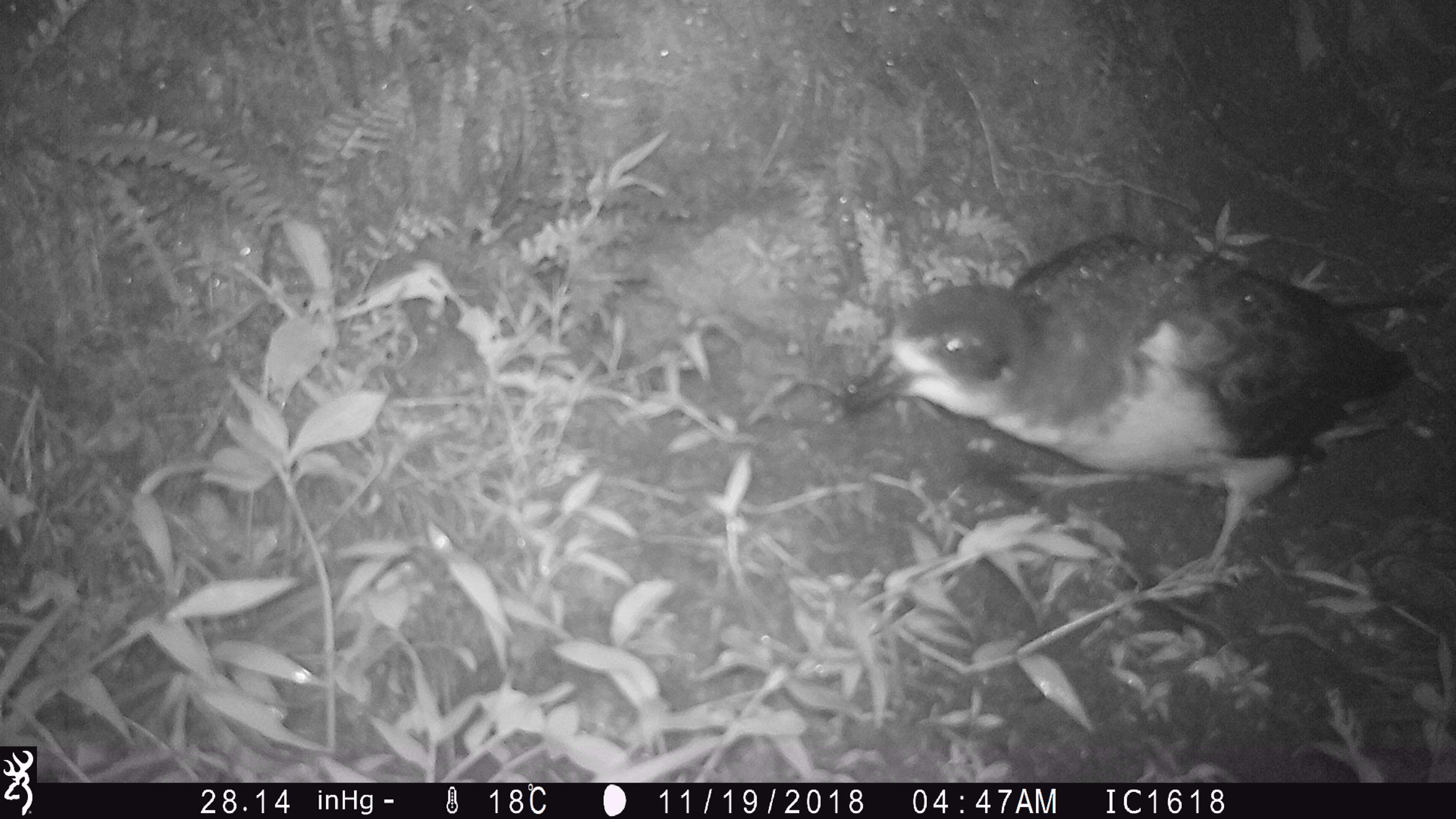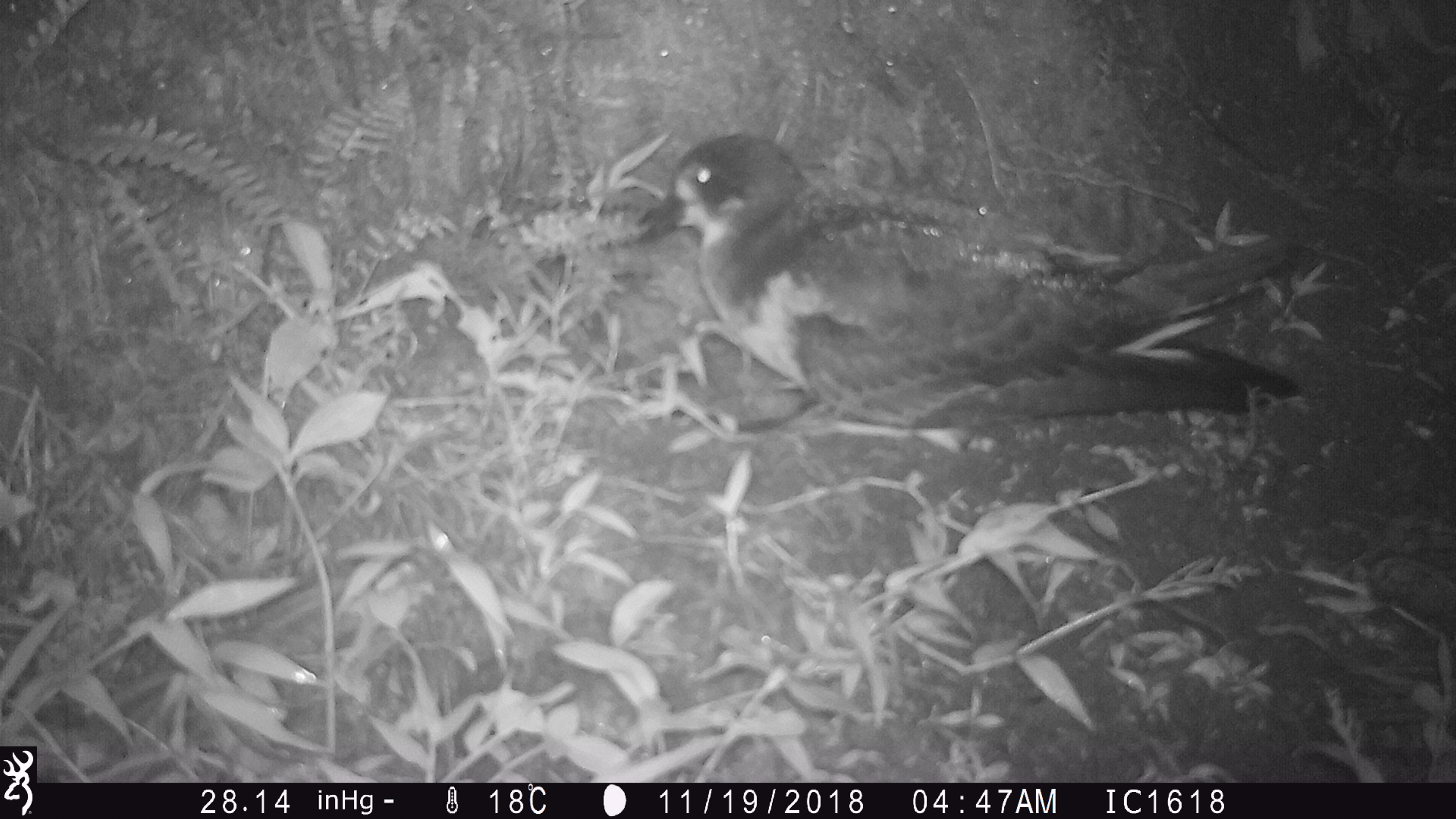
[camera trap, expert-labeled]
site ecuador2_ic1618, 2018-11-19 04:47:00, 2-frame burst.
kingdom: Animalia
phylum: Chordata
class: Aves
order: Procellariiformes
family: Procellariidae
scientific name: Procellariidae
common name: petrel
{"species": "petrel (Procellariidae)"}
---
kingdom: Animalia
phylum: Chordata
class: Aves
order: Procellariiformes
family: Procellariidae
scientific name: Procellariidae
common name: petrel chick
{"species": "petrel chick (Procellariidae)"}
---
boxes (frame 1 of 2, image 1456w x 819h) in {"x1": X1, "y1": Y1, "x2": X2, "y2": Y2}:
petrel: {"x1": 828, "y1": 195, "x2": 1448, "y2": 606}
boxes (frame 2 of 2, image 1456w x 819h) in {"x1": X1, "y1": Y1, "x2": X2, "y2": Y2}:
petrel chick: {"x1": 636, "y1": 132, "x2": 1330, "y2": 453}